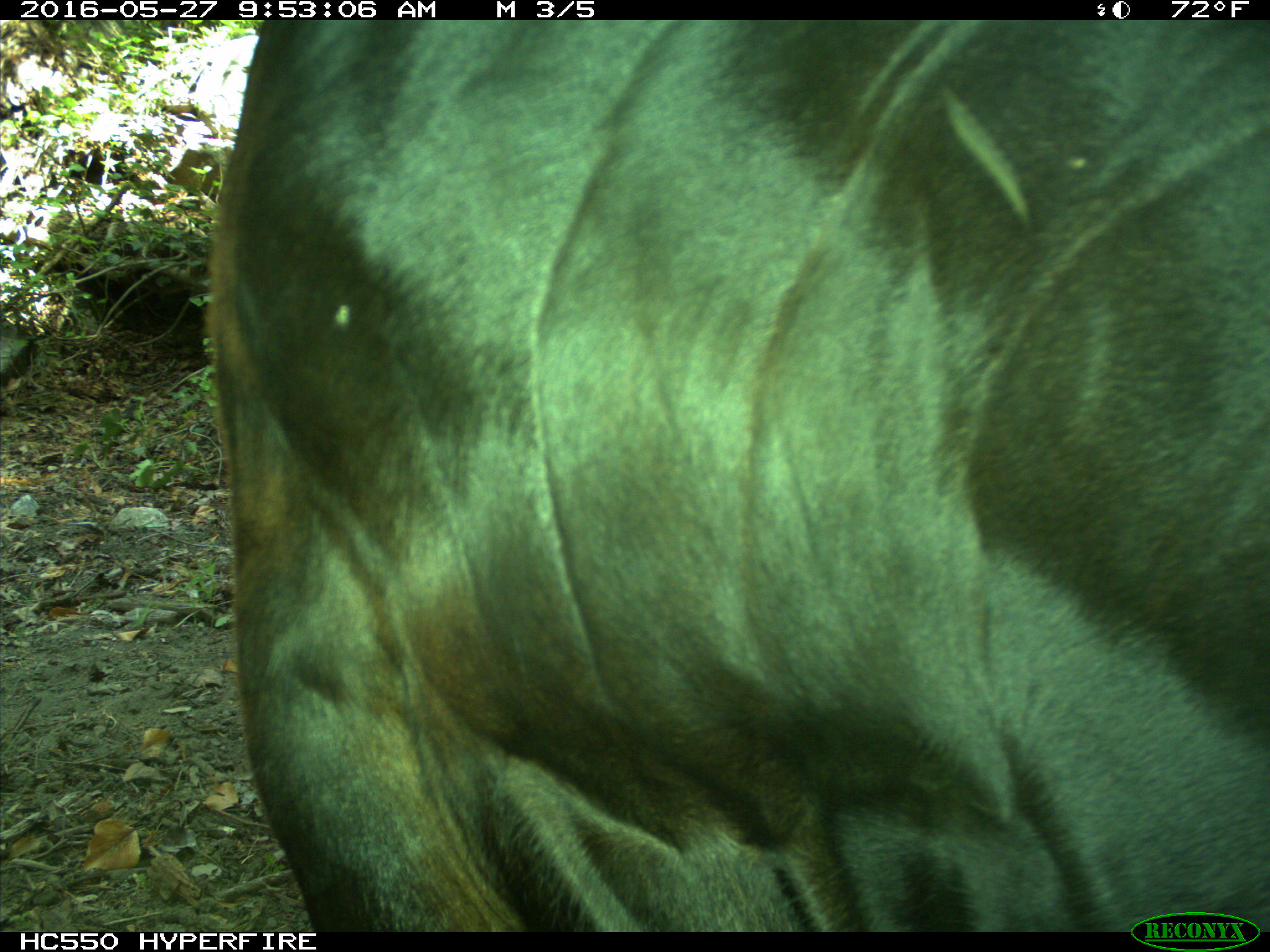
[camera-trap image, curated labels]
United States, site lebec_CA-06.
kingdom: Animalia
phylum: Chordata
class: Mammalia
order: Artiodactyla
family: Bovidae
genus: Bos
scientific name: Bos taurus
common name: domestic cow